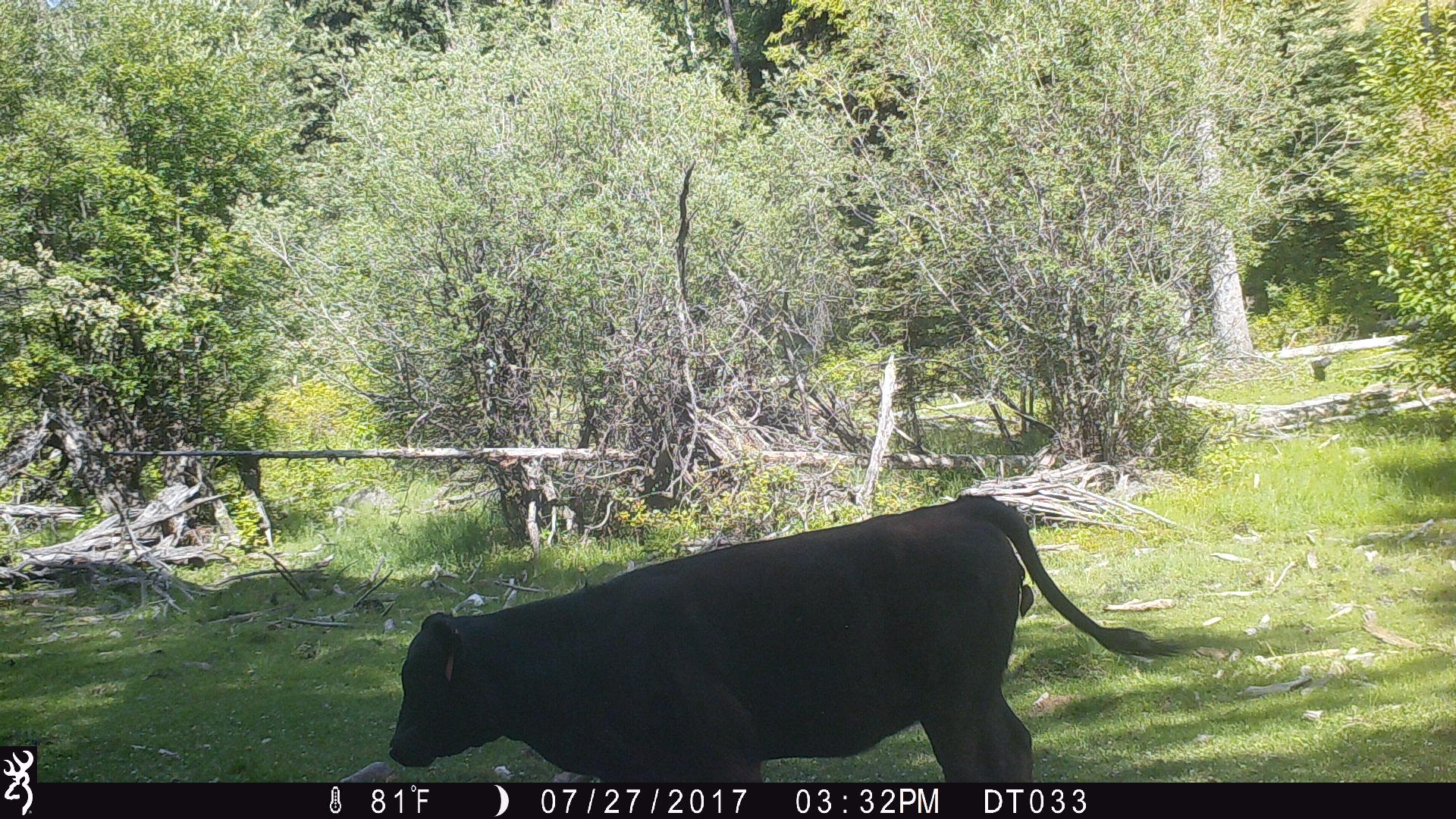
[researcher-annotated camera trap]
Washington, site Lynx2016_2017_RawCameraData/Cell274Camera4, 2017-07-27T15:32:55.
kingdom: Animalia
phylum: Chordata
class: Mammalia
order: Artiodactyla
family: Bovidae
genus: Bos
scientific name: Bos taurus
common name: domestic cattle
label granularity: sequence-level